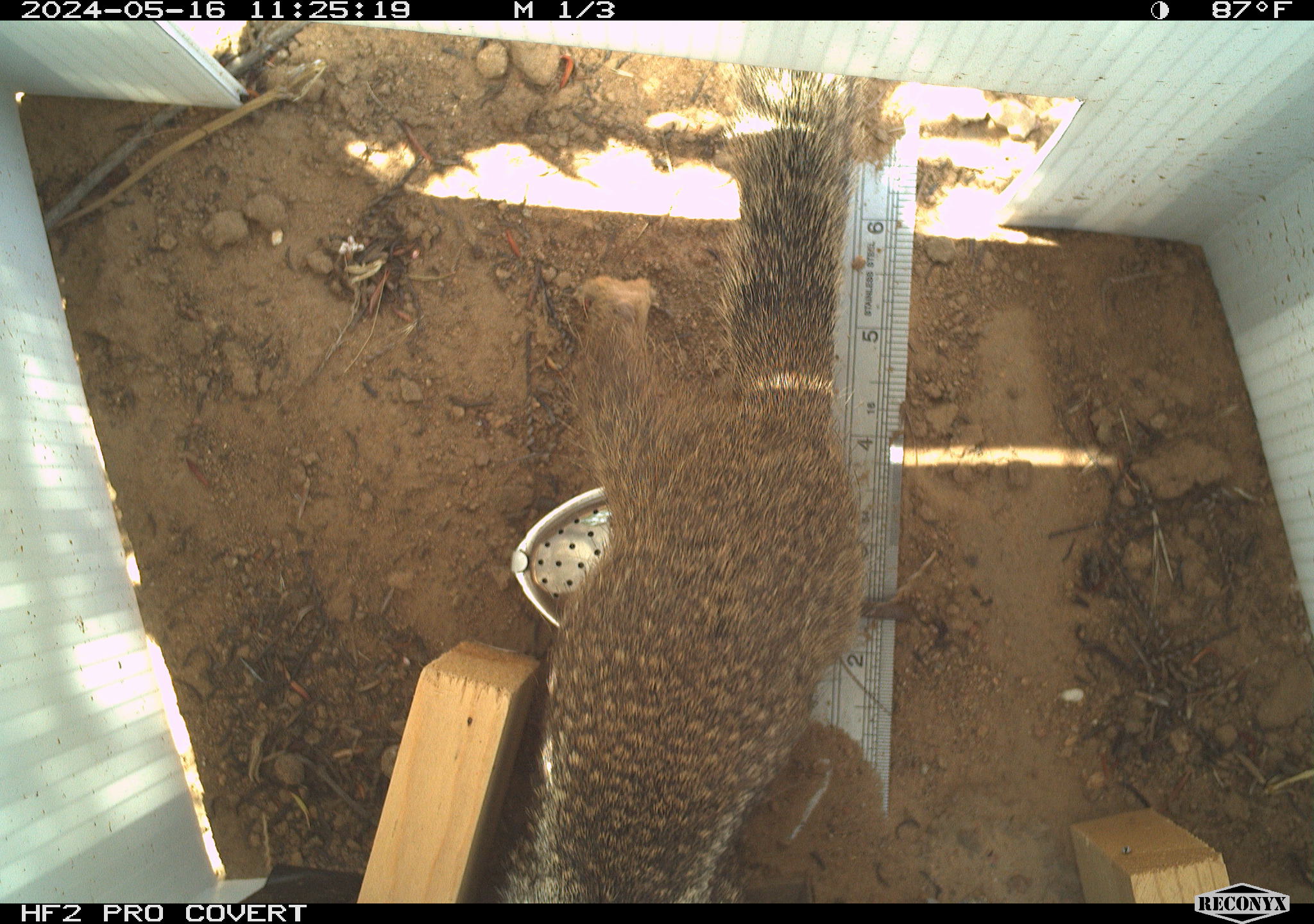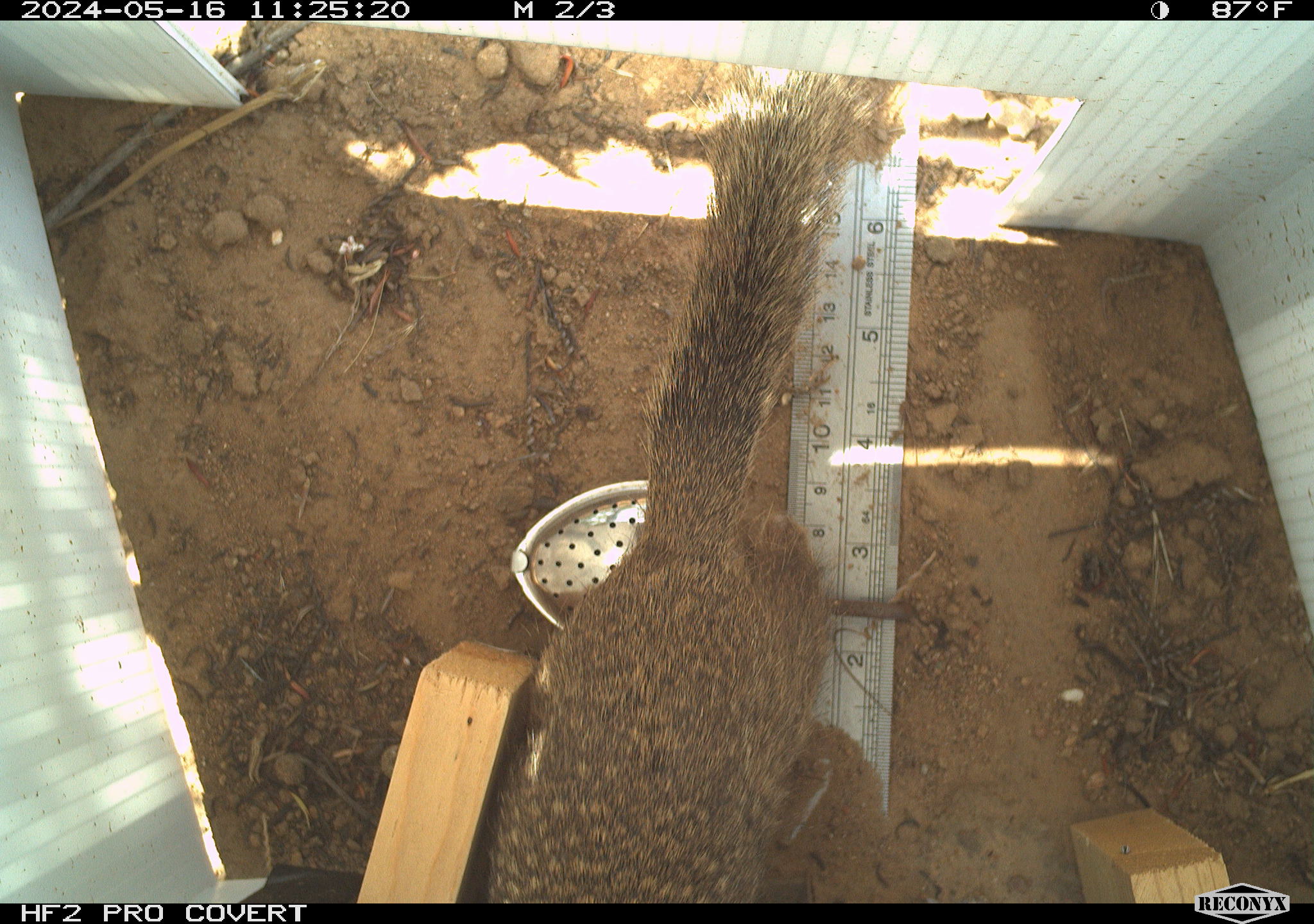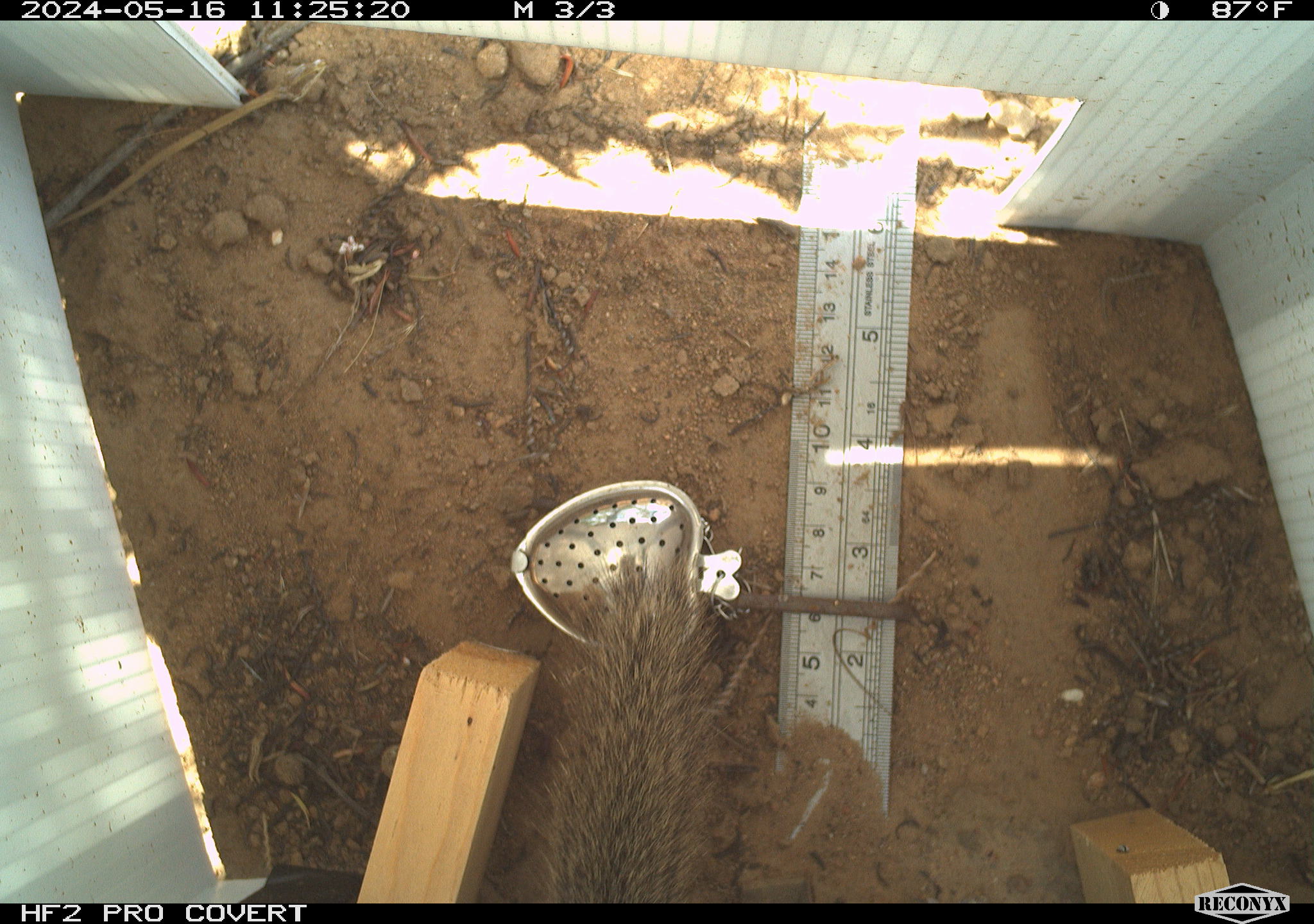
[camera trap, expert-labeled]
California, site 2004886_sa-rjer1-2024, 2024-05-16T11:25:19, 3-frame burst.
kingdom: Animalia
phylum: Chordata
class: Mammalia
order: Rodentia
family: Sciuridae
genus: Otospermophilus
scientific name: Otospermophilus beecheyi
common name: california ground squirrel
California ground squirrel (Otospermophilus beecheyi).